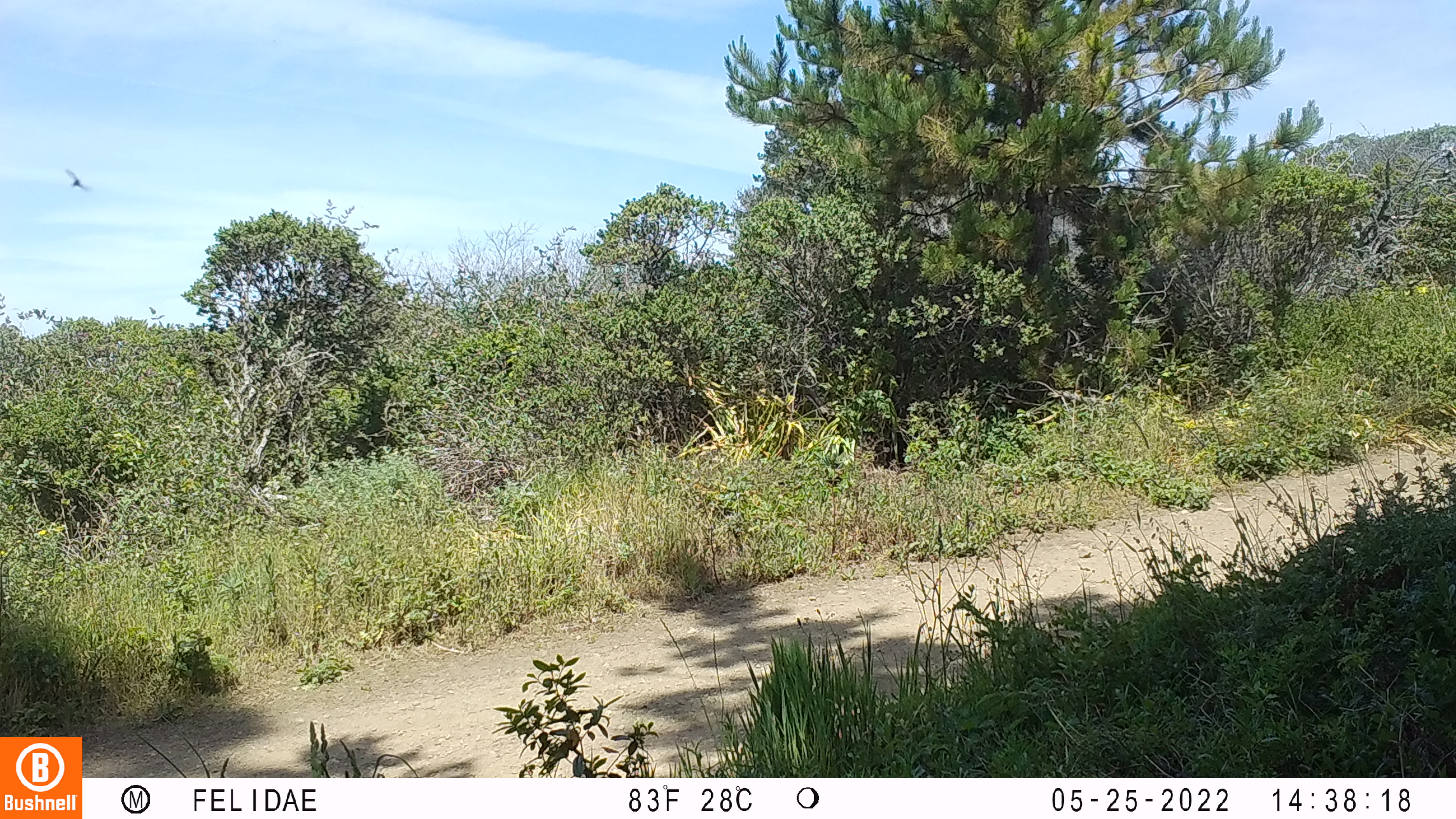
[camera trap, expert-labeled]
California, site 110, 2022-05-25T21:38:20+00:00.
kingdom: Animalia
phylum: Chordata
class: Aves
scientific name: Aves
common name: bird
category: unknown bird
Unknown bird (bird) (Aves).